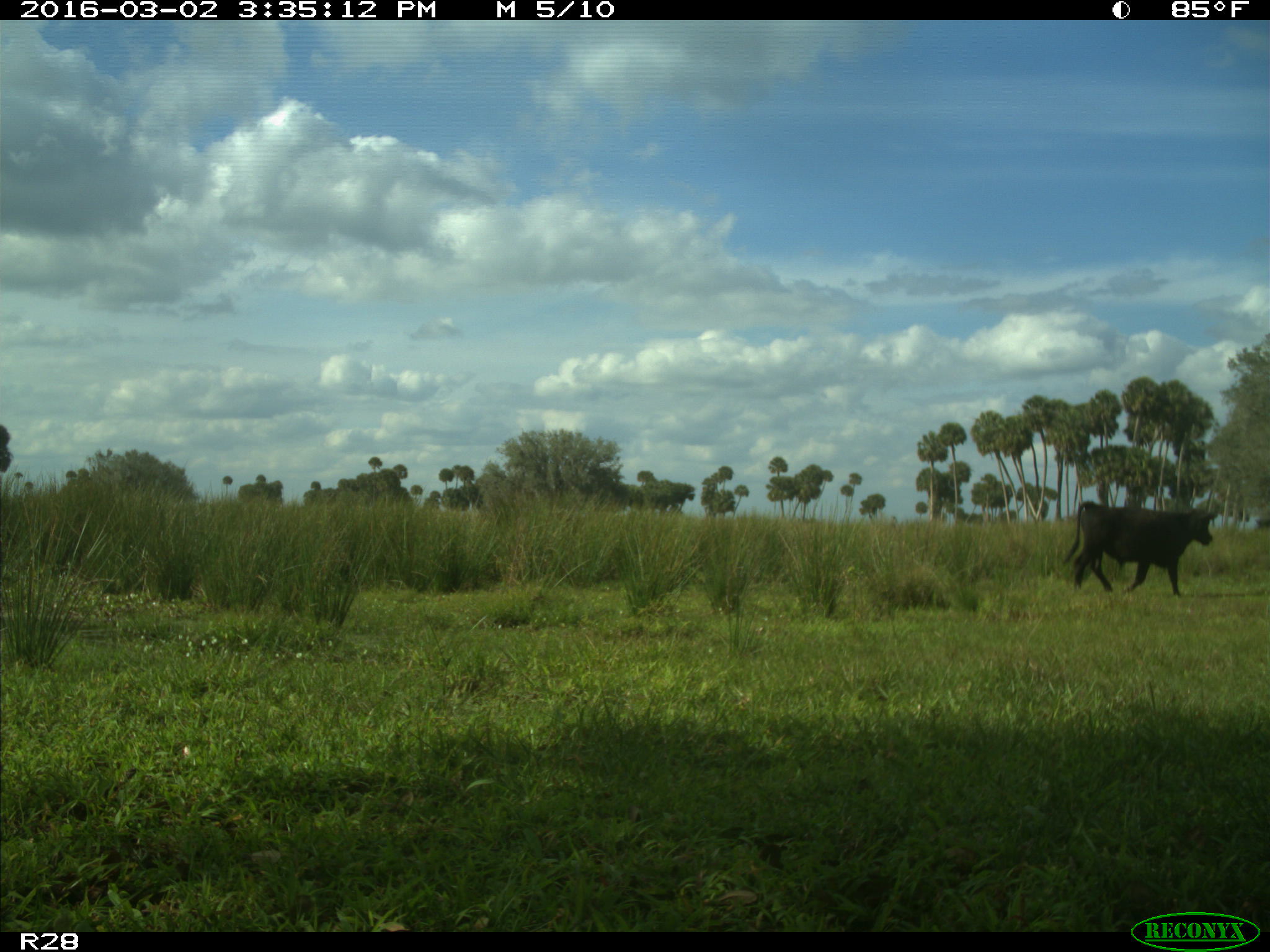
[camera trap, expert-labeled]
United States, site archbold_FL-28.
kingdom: Animalia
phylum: Chordata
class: Mammalia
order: Artiodactyla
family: Bovidae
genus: Bos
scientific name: Bos taurus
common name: domestic cow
Bos taurus (domestic cow).